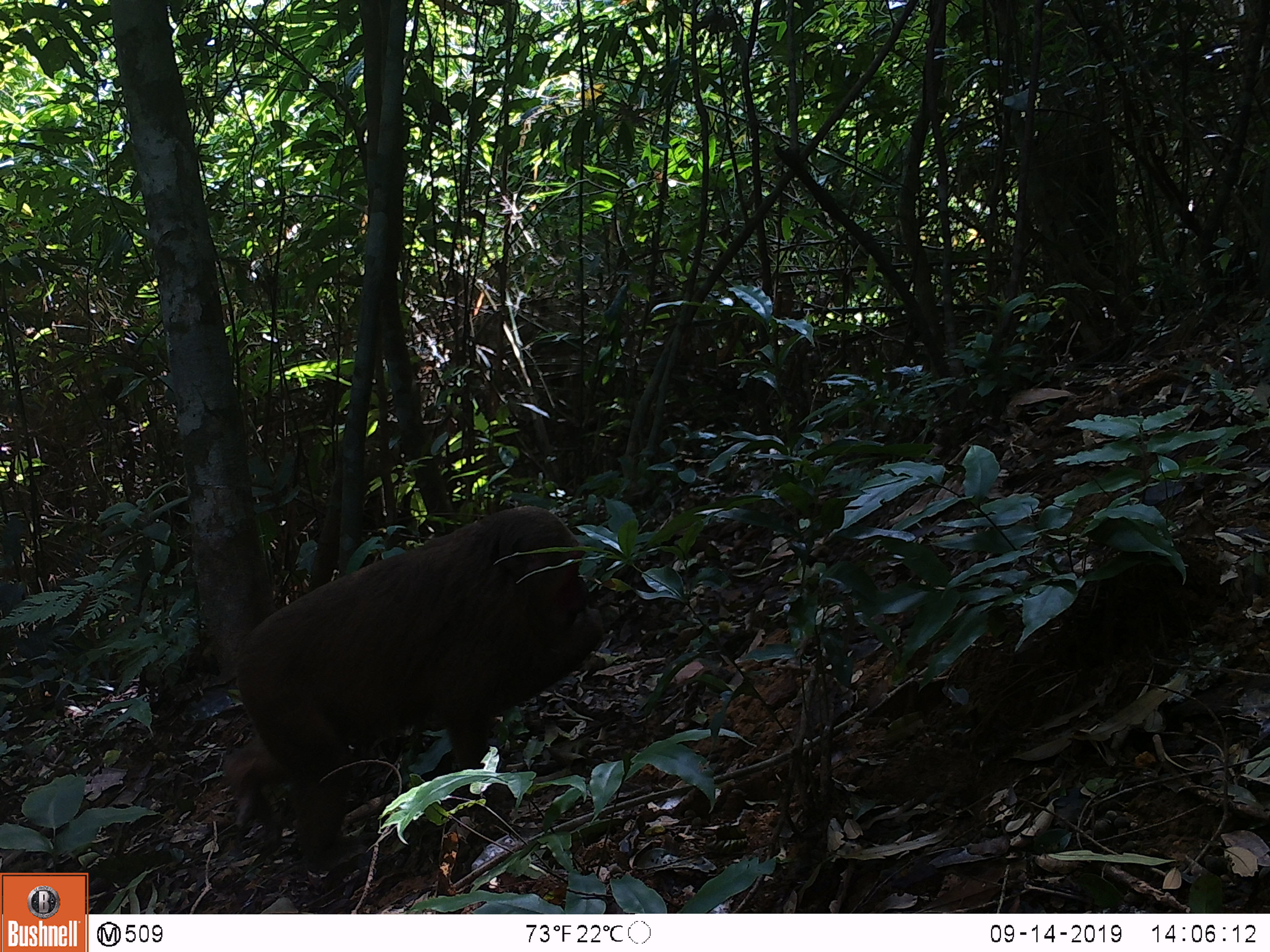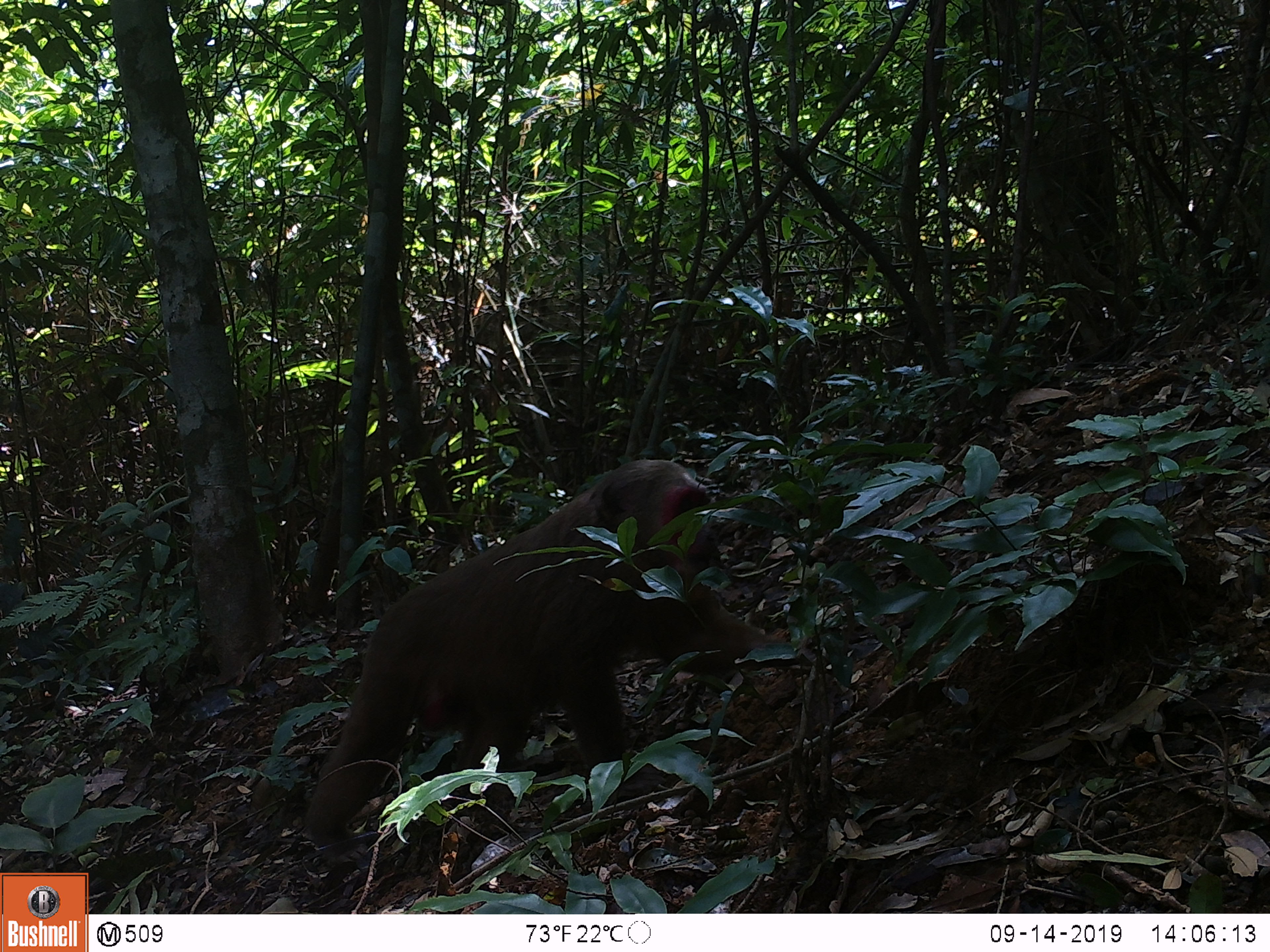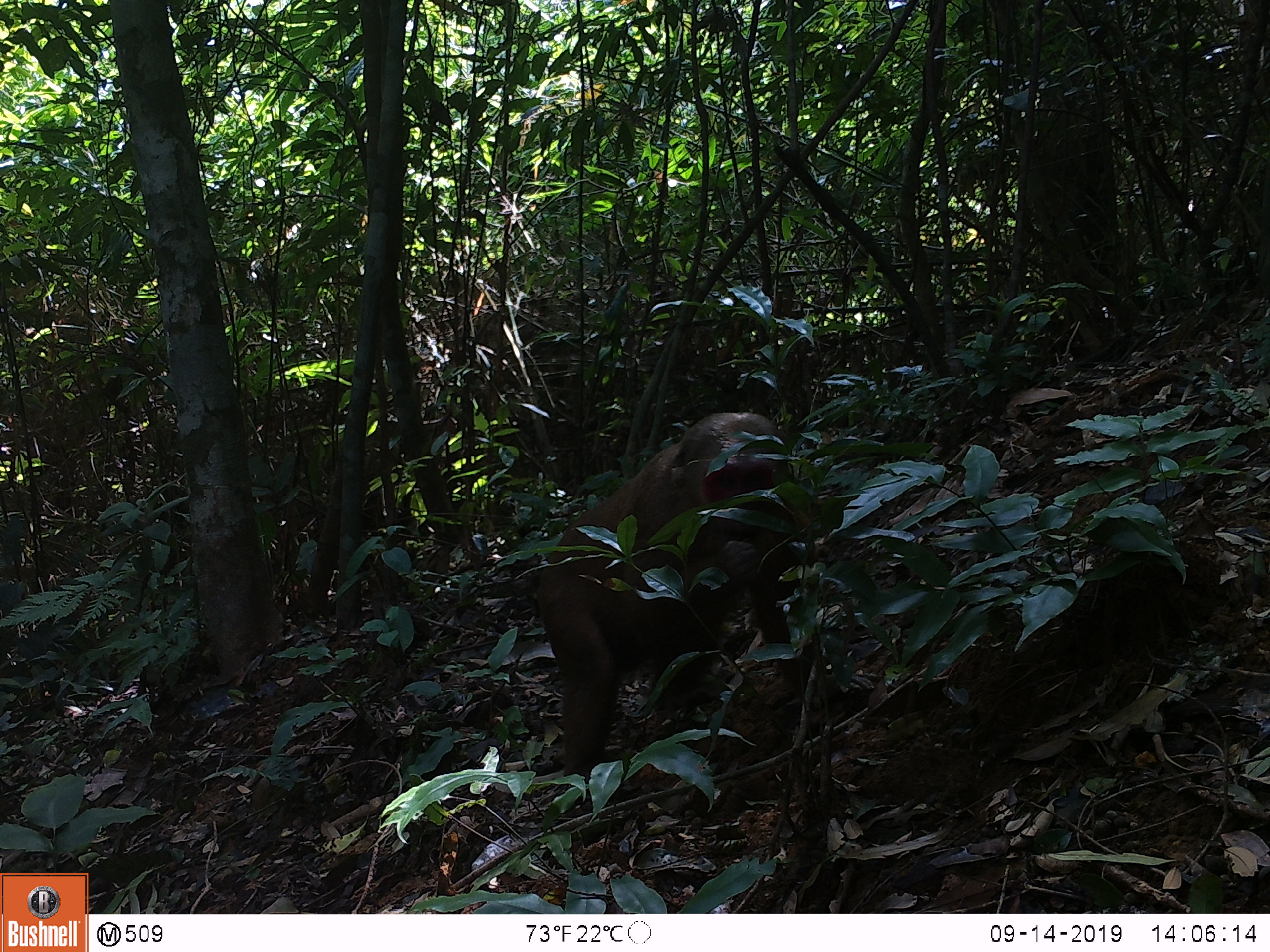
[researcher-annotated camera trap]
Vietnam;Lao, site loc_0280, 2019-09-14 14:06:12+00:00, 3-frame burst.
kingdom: Animalia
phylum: Chordata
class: Mammalia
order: Primates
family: Cercopithecidae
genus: Macaca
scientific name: Macaca arctoides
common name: stump-tailed macaque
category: stump tailed macaque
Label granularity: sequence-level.